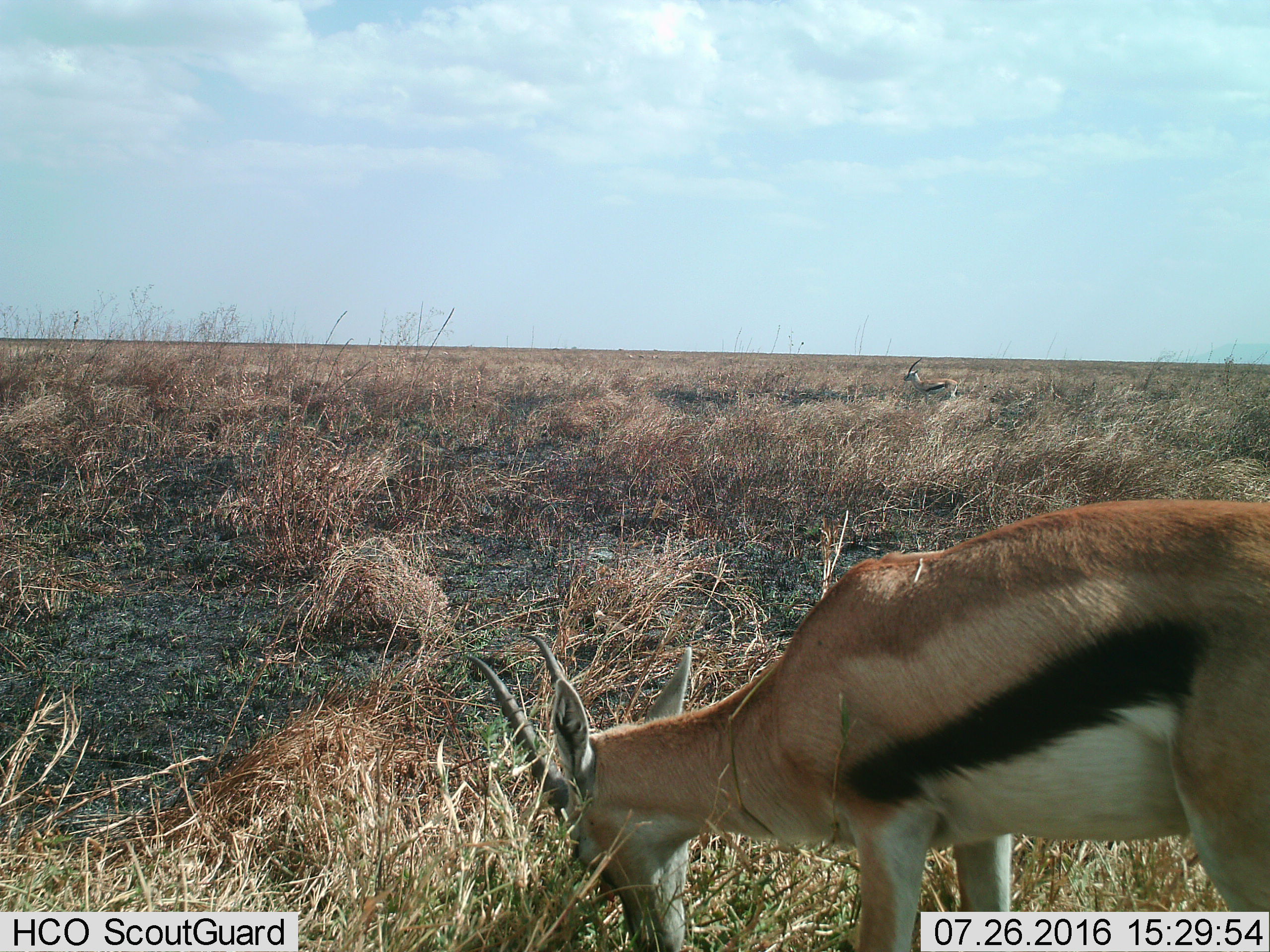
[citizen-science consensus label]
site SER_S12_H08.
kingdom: Animalia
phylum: Chordata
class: Mammalia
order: Artiodactyla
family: Bovidae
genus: Eudorcas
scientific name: Eudorcas thomsonii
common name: thomson's gazelle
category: gazellethomsons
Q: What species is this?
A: Gazellethomsons (thomson's gazelle) (Eudorcas thomsonii).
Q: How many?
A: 2.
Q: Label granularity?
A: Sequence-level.